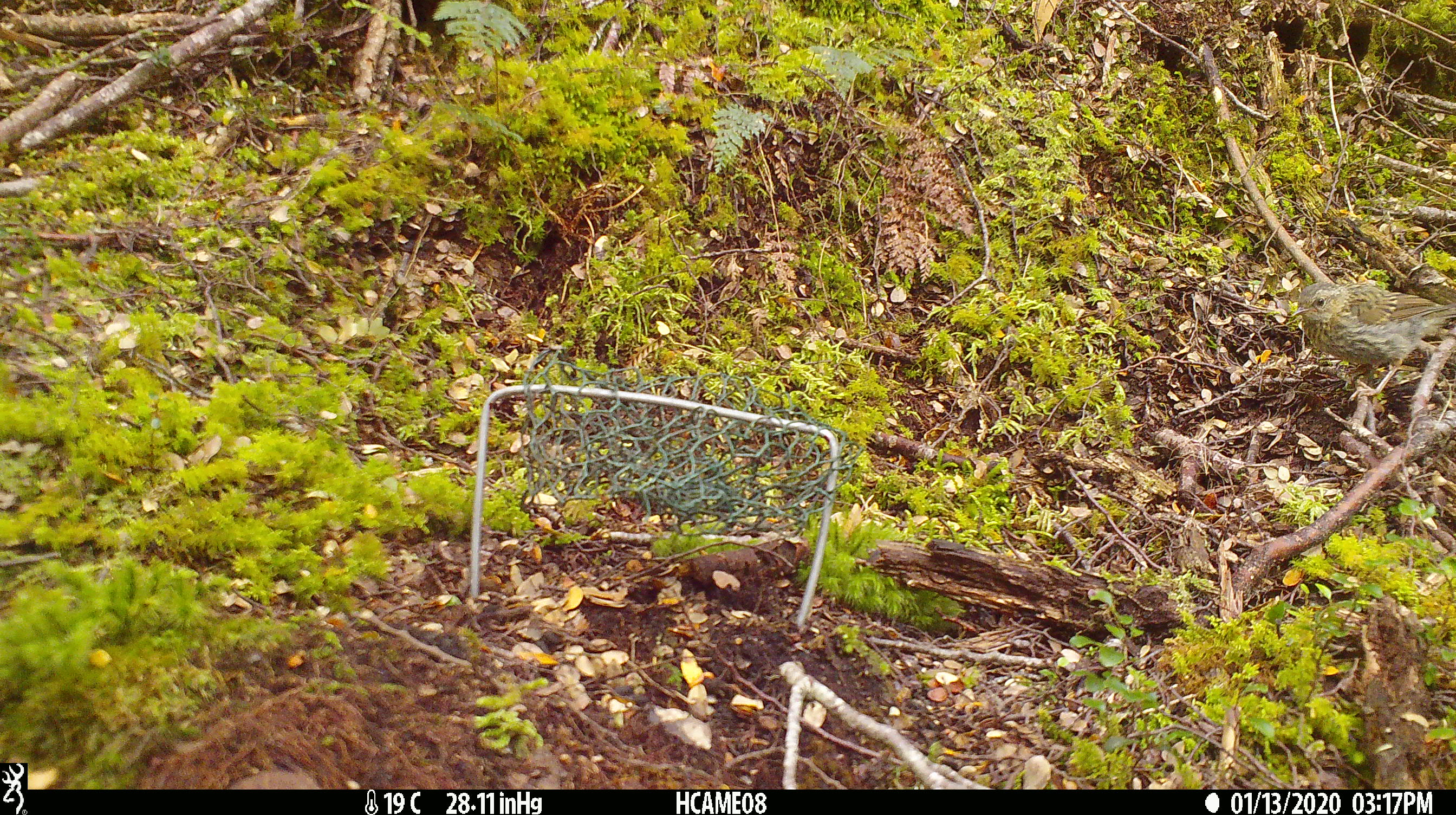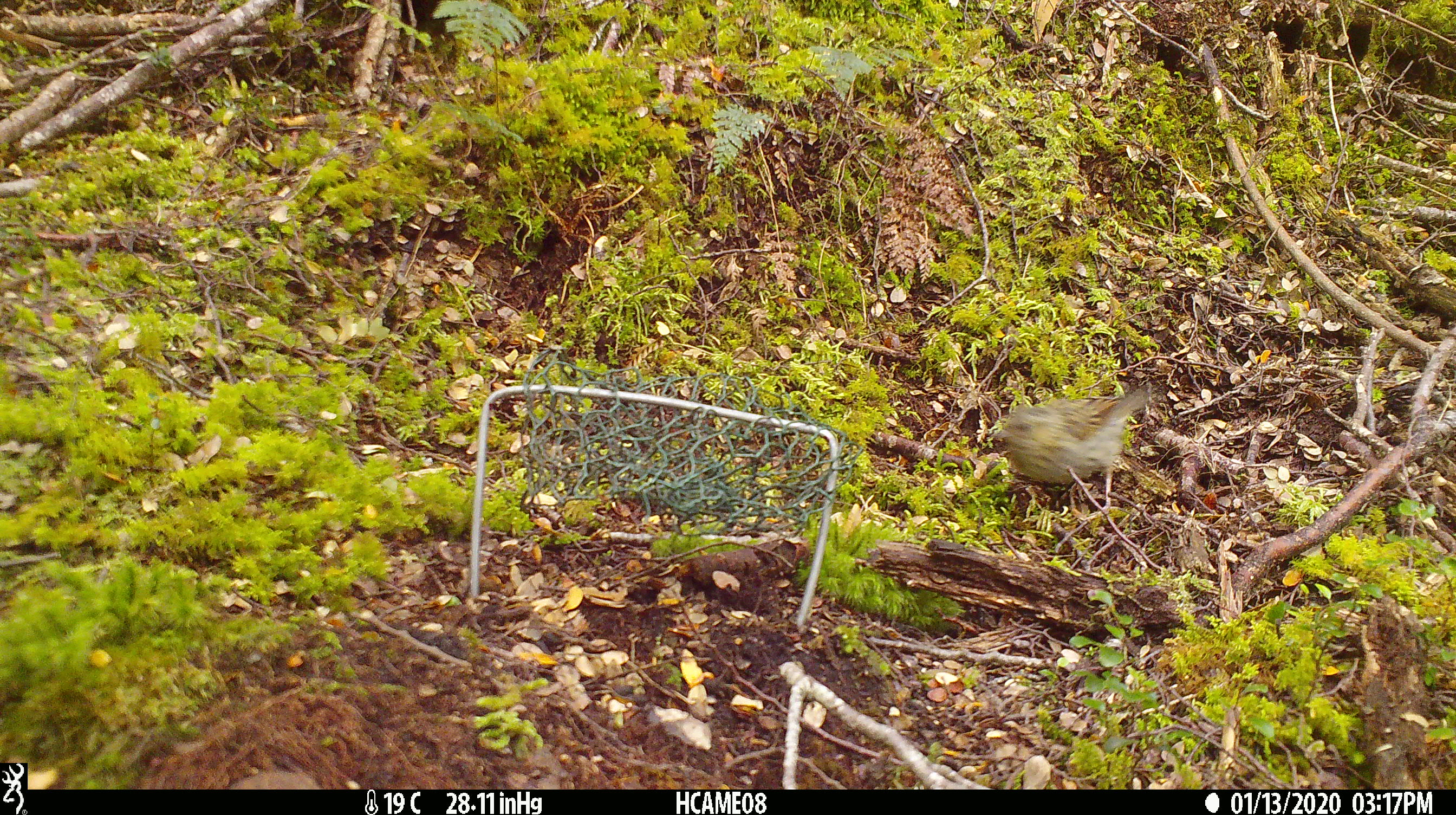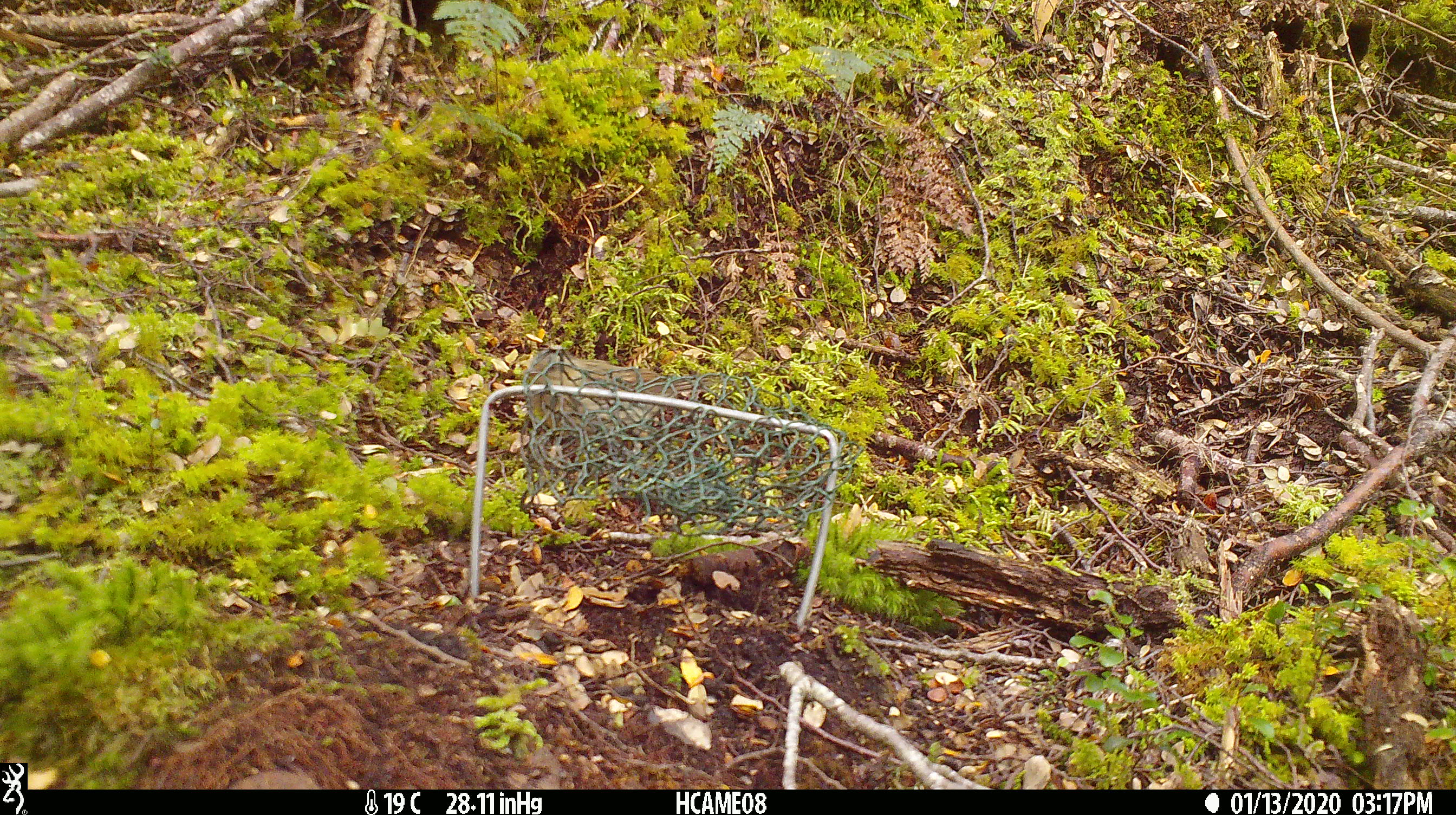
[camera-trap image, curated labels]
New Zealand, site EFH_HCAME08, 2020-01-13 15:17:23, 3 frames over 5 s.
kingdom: Animalia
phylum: Chordata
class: Aves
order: Passeriformes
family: Prunellidae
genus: Prunella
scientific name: Prunella modularis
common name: dunnock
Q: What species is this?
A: Dunnock (Prunella modularis).